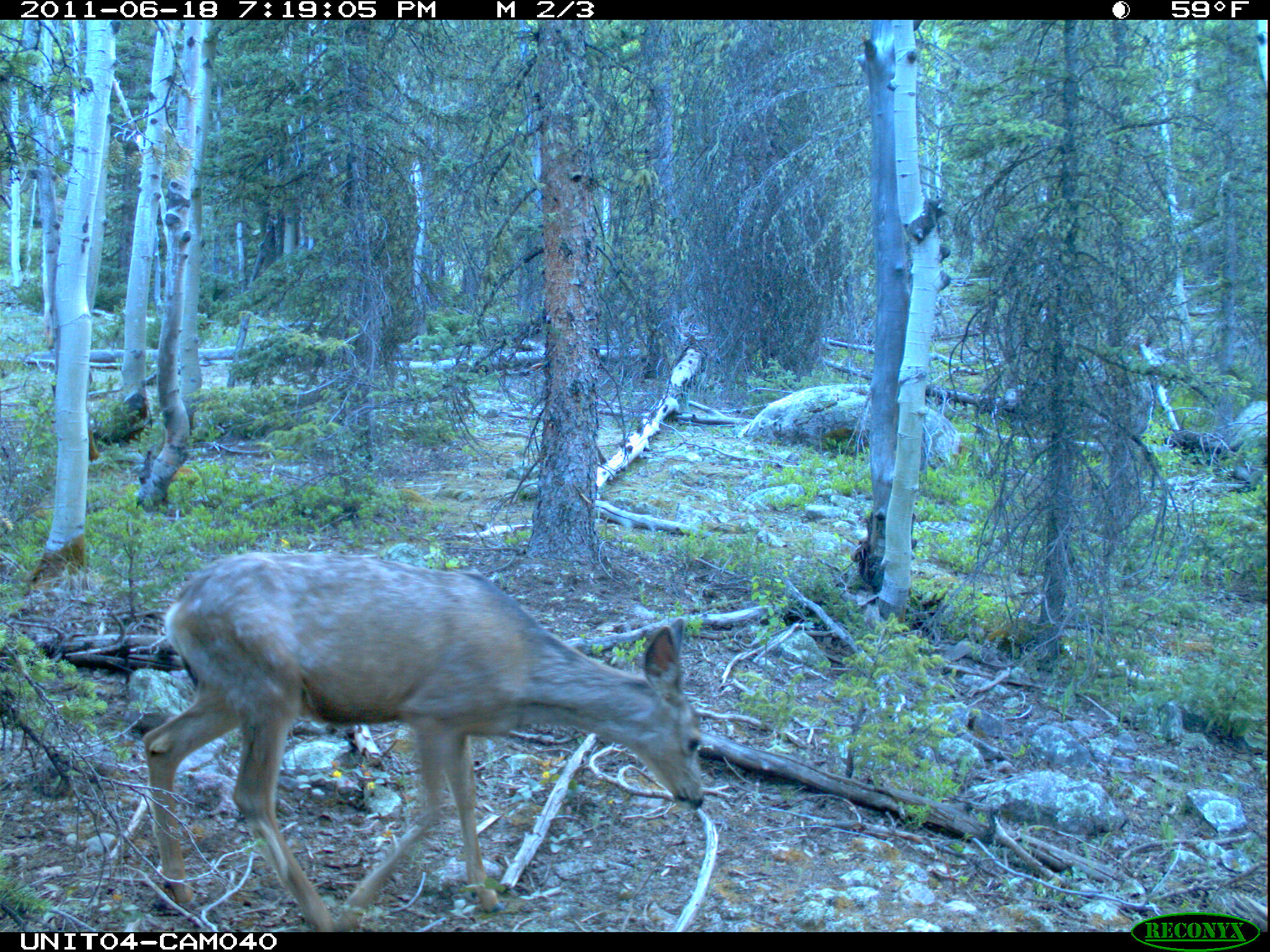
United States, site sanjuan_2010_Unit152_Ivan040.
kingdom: Animalia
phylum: Chordata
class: Mammalia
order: Artiodactyla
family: Cervidae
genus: Odocoileus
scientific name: Odocoileus hemionus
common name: mule deer